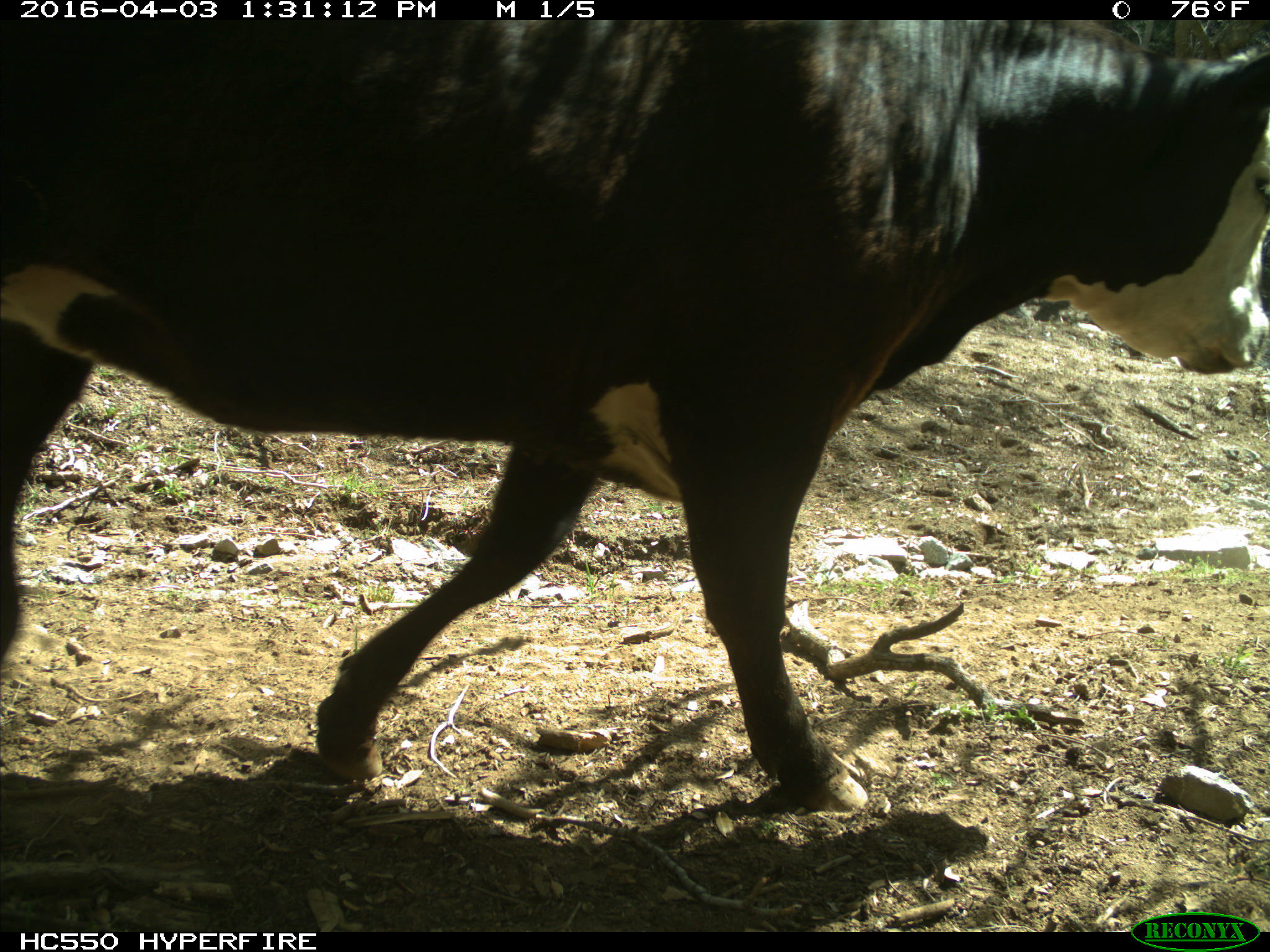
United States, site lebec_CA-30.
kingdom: Animalia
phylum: Chordata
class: Mammalia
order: Artiodactyla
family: Bovidae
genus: Bos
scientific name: Bos taurus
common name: domestic cow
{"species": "Bos taurus (domestic cow)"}